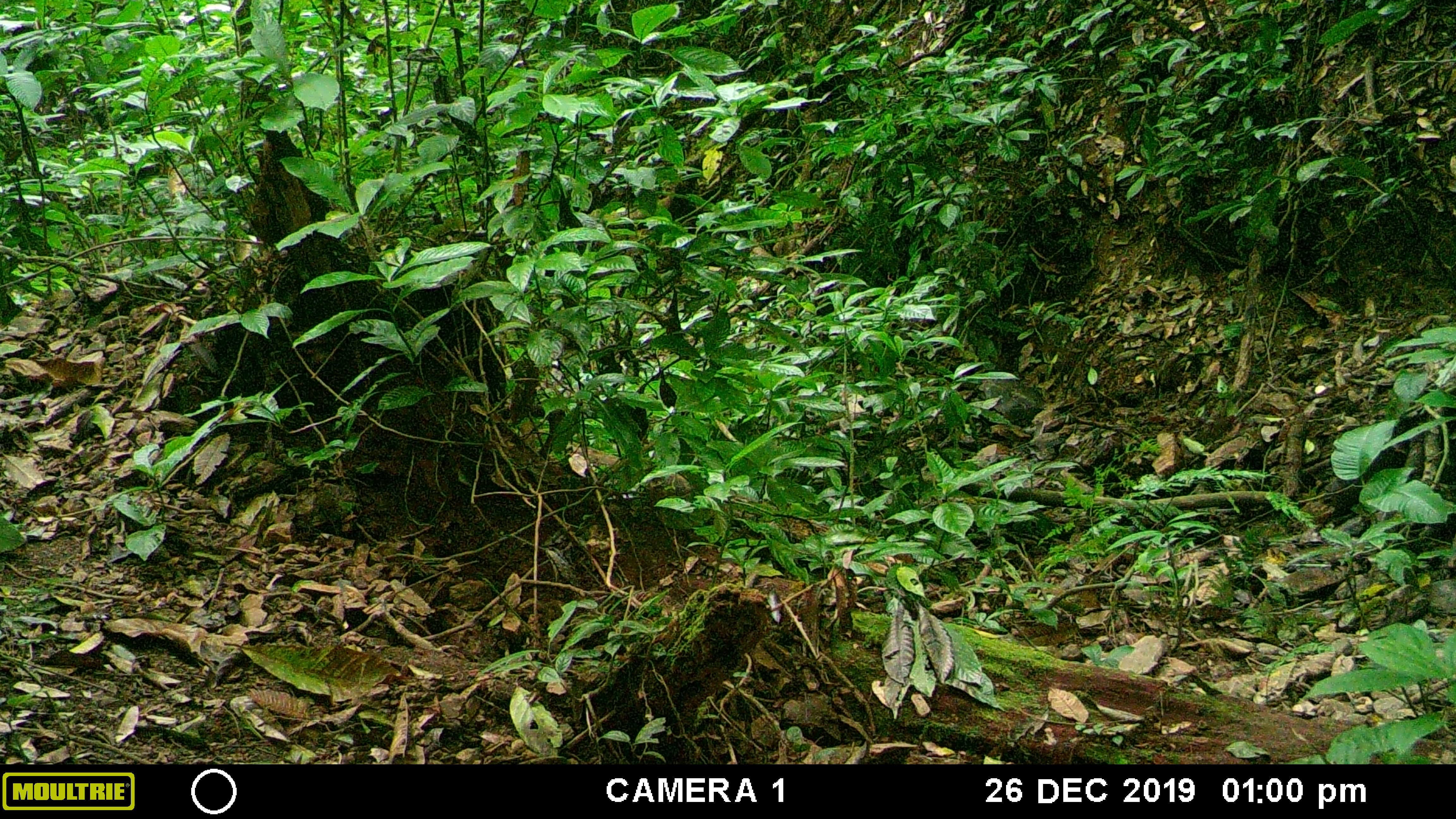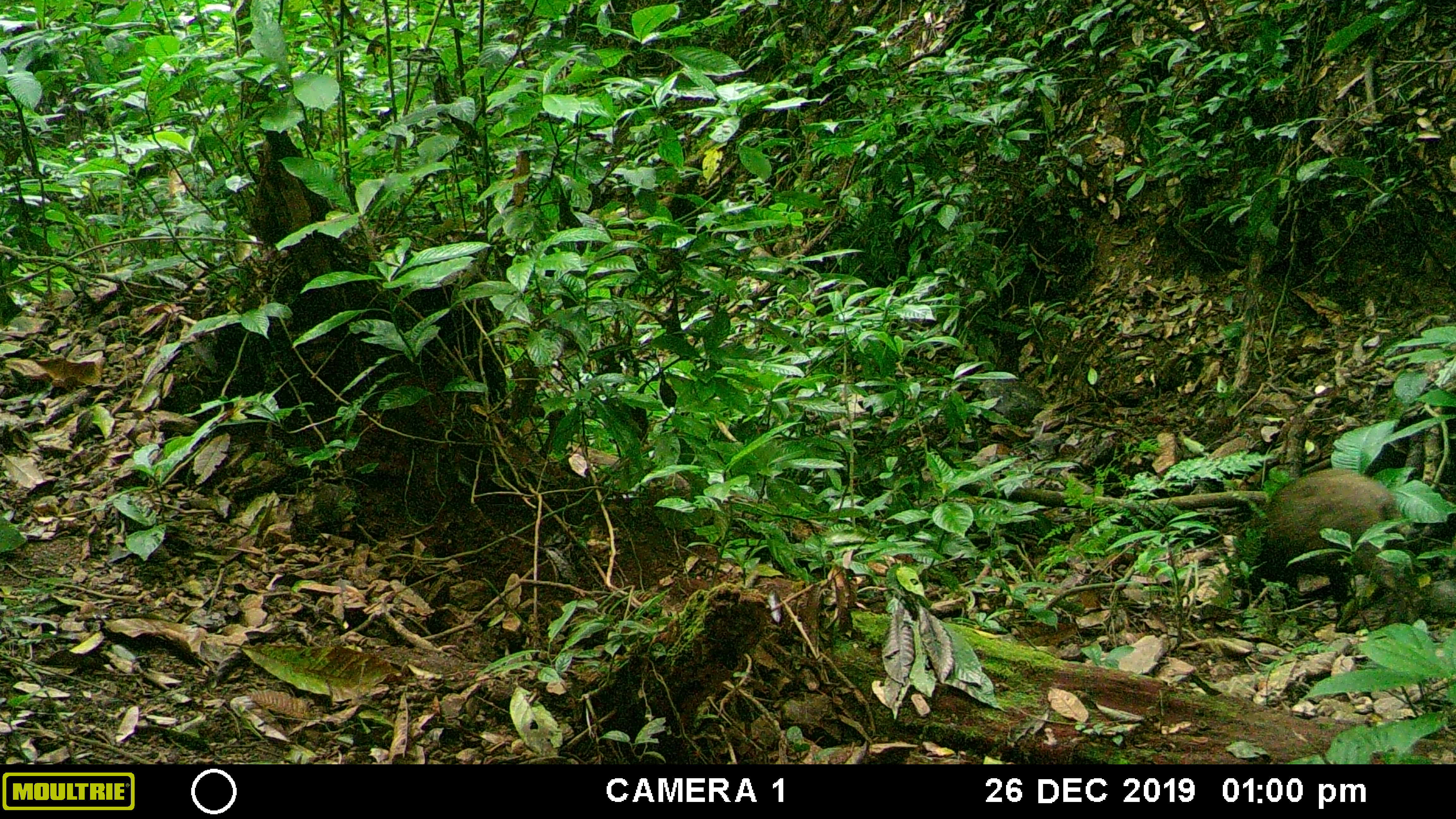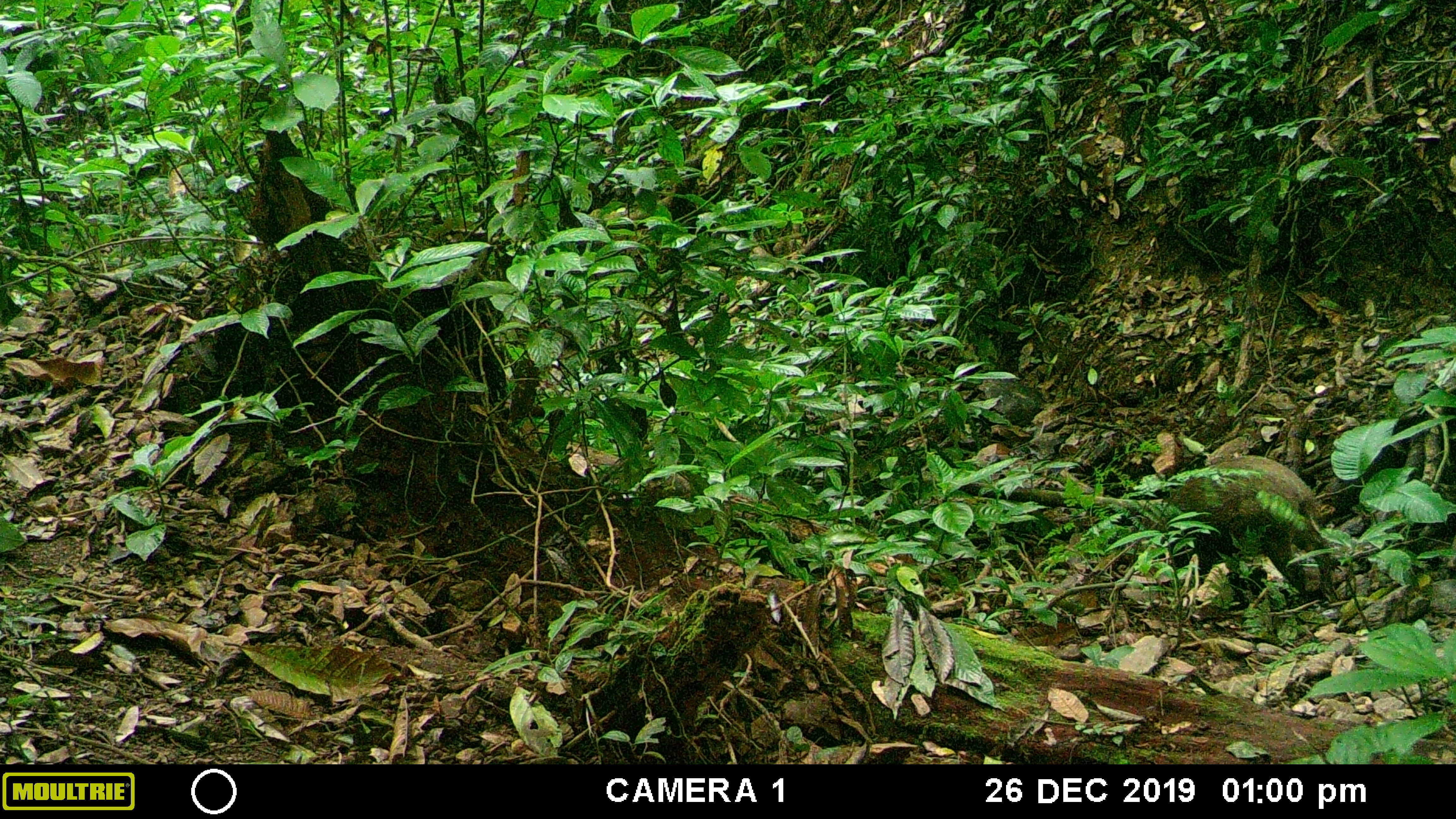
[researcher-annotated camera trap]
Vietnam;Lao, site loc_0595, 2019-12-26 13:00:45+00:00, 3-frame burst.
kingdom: Animalia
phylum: Chordata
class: Mammalia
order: Artiodactyla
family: Suidae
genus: Sus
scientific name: Sus scrofa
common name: eurasian wild pig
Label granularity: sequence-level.